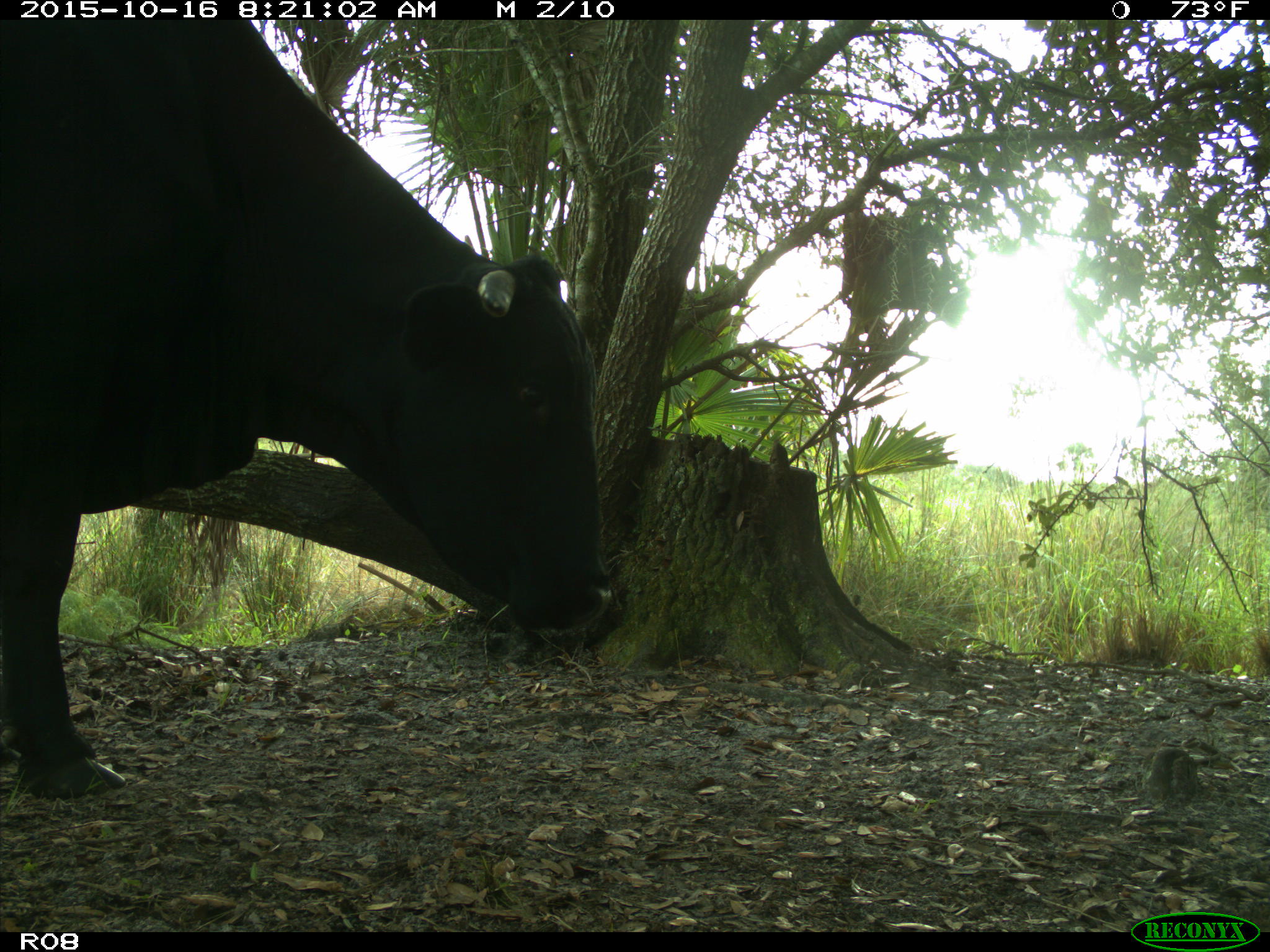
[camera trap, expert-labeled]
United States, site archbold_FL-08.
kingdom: Animalia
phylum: Chordata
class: Mammalia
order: Artiodactyla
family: Bovidae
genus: Bos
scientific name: Bos taurus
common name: domestic cow